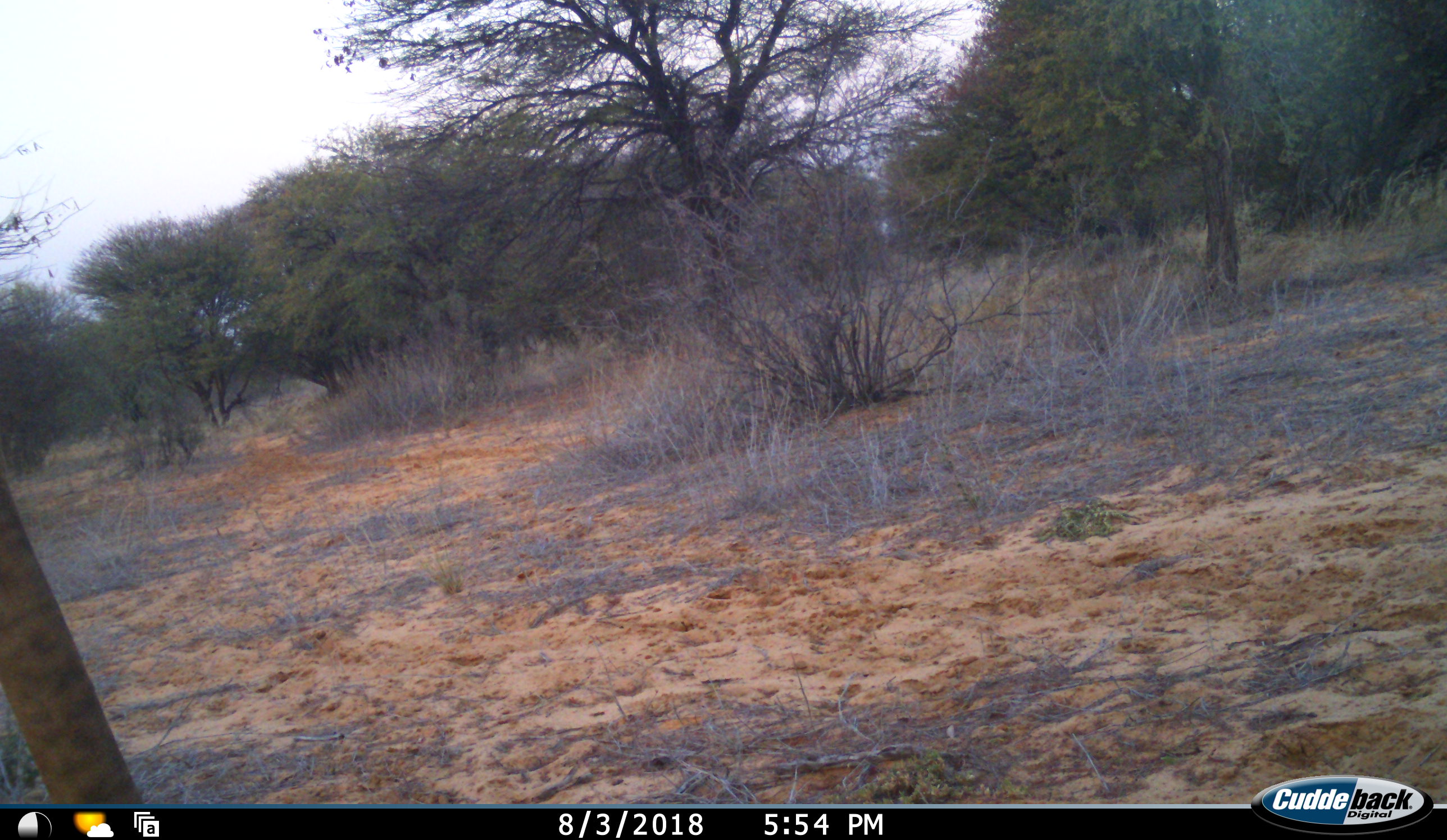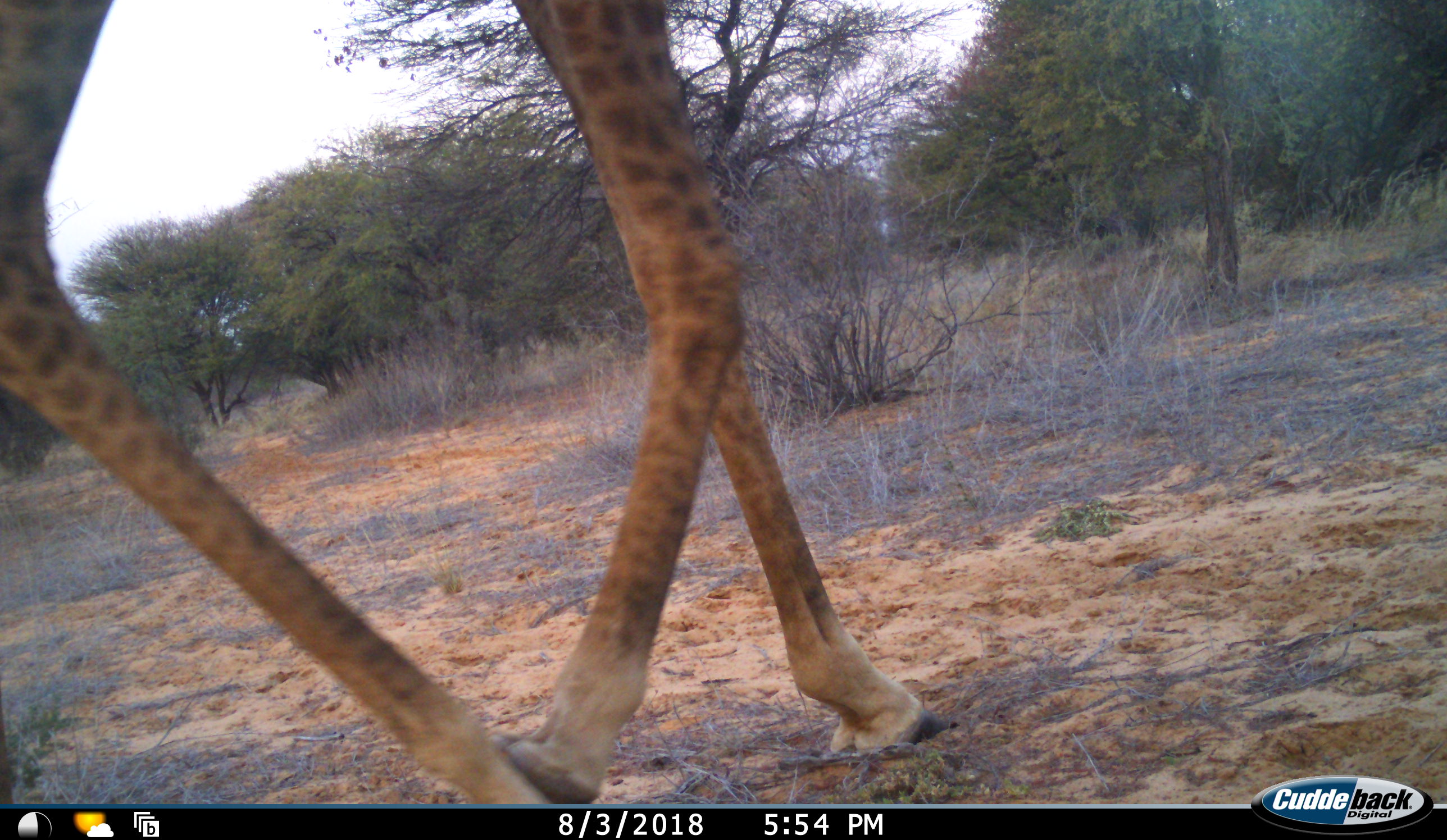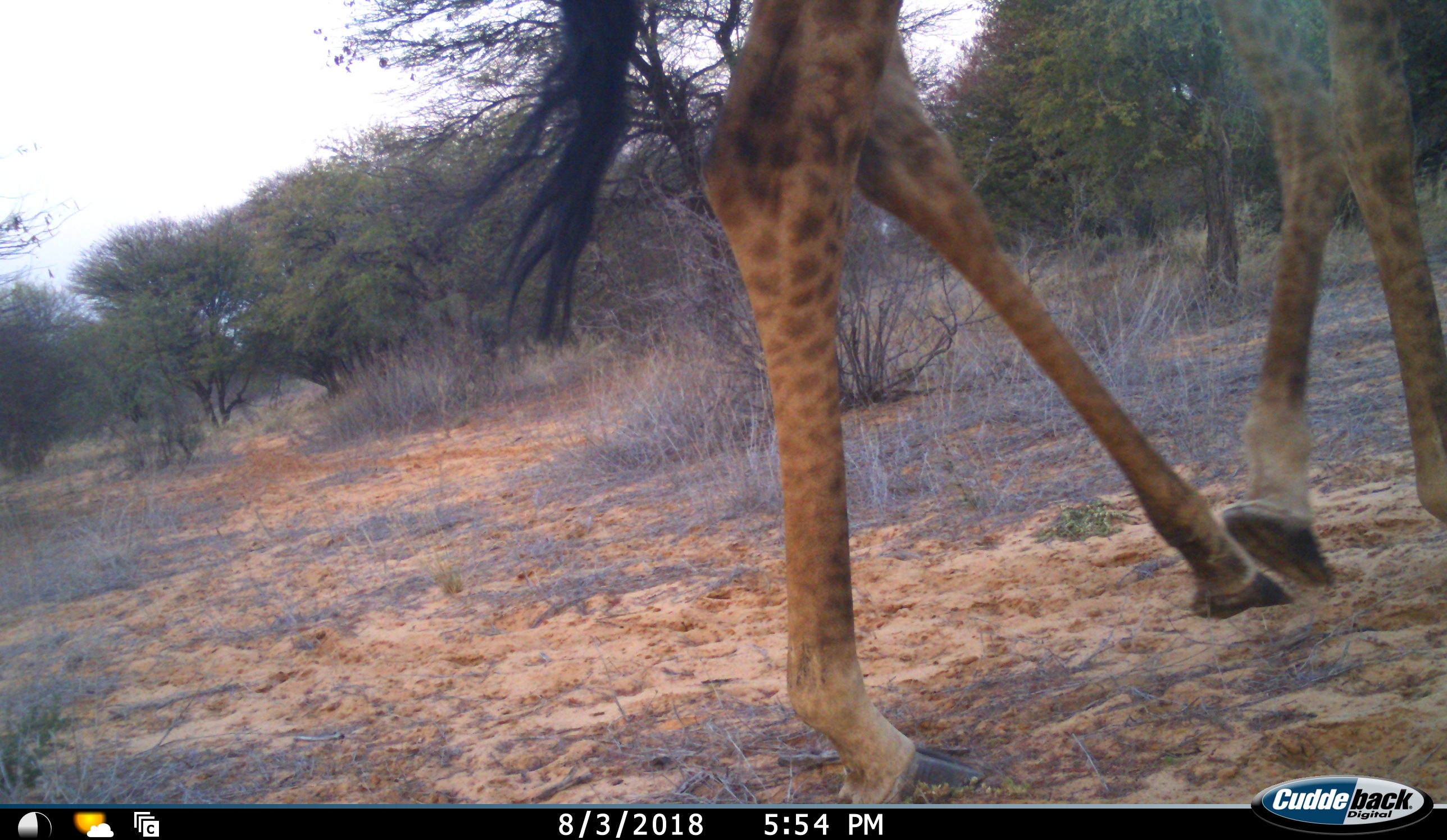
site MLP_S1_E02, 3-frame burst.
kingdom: Animalia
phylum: Chordata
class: Mammalia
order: Artiodactyla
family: Giraffidae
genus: Giraffa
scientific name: Giraffa camelopardalis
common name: giraffe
Giraffe (Giraffa camelopardalis), count 1. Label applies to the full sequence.